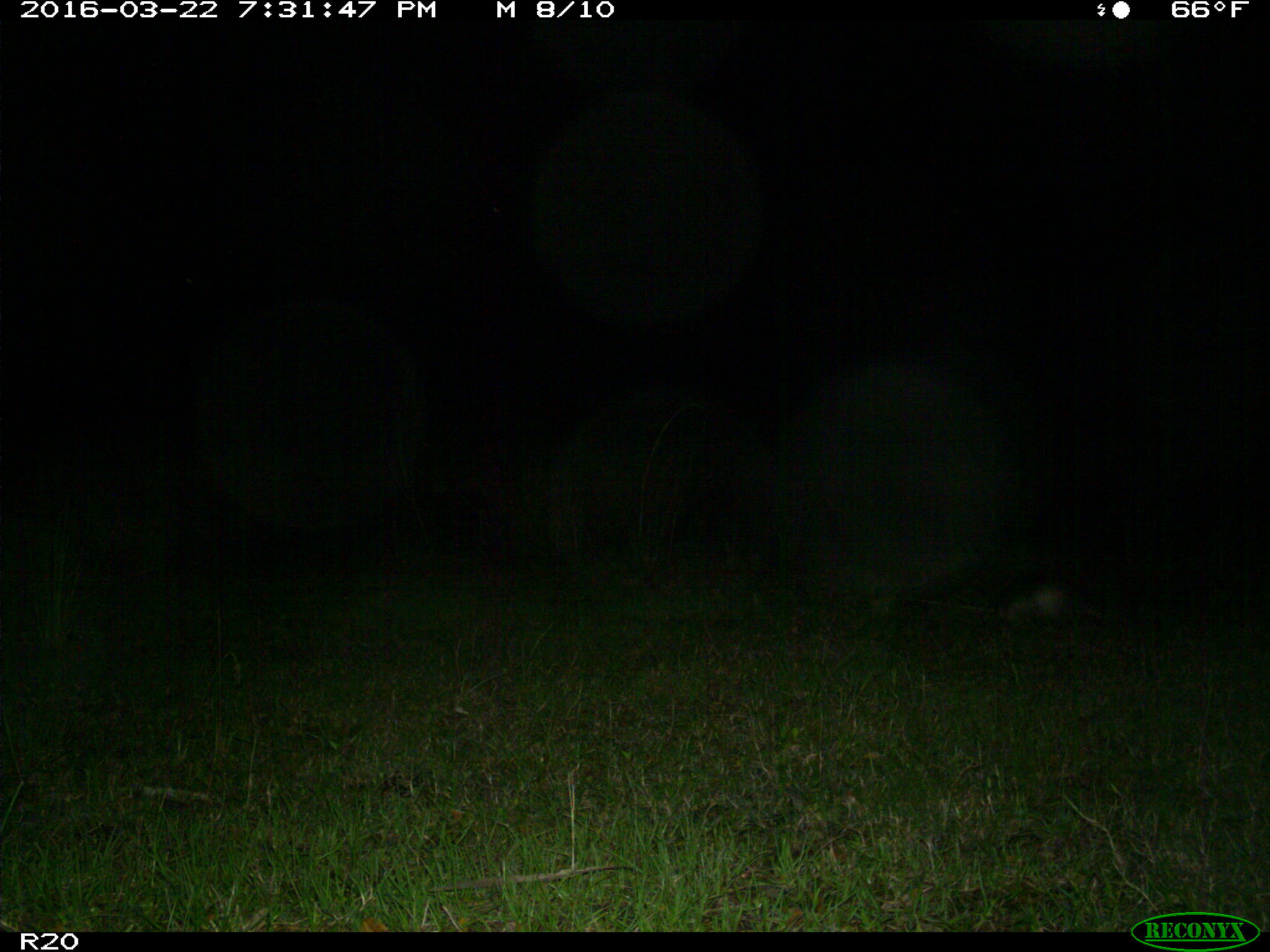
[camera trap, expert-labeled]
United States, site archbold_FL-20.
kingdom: Animalia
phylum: Chordata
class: Mammalia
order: Cingulata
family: Dasypodidae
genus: Dasypus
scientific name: Dasypus novemcinctus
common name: nine-banded armadillo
Dasypus novemcinctus (nine-banded armadillo).